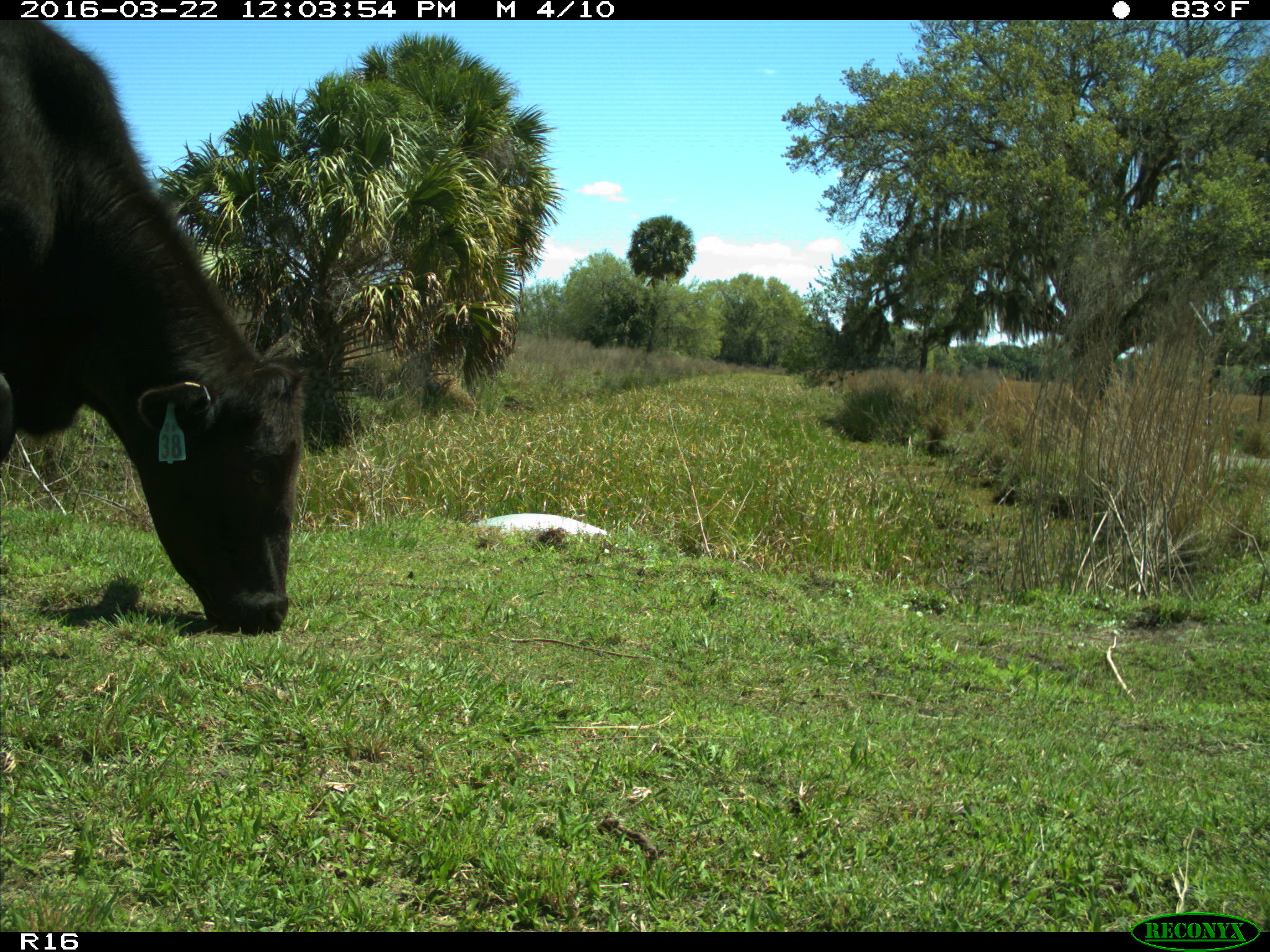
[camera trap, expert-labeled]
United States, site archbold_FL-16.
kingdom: Animalia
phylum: Chordata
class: Mammalia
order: Artiodactyla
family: Bovidae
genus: Bos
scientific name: Bos taurus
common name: domestic cow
Bos taurus (domestic cow).